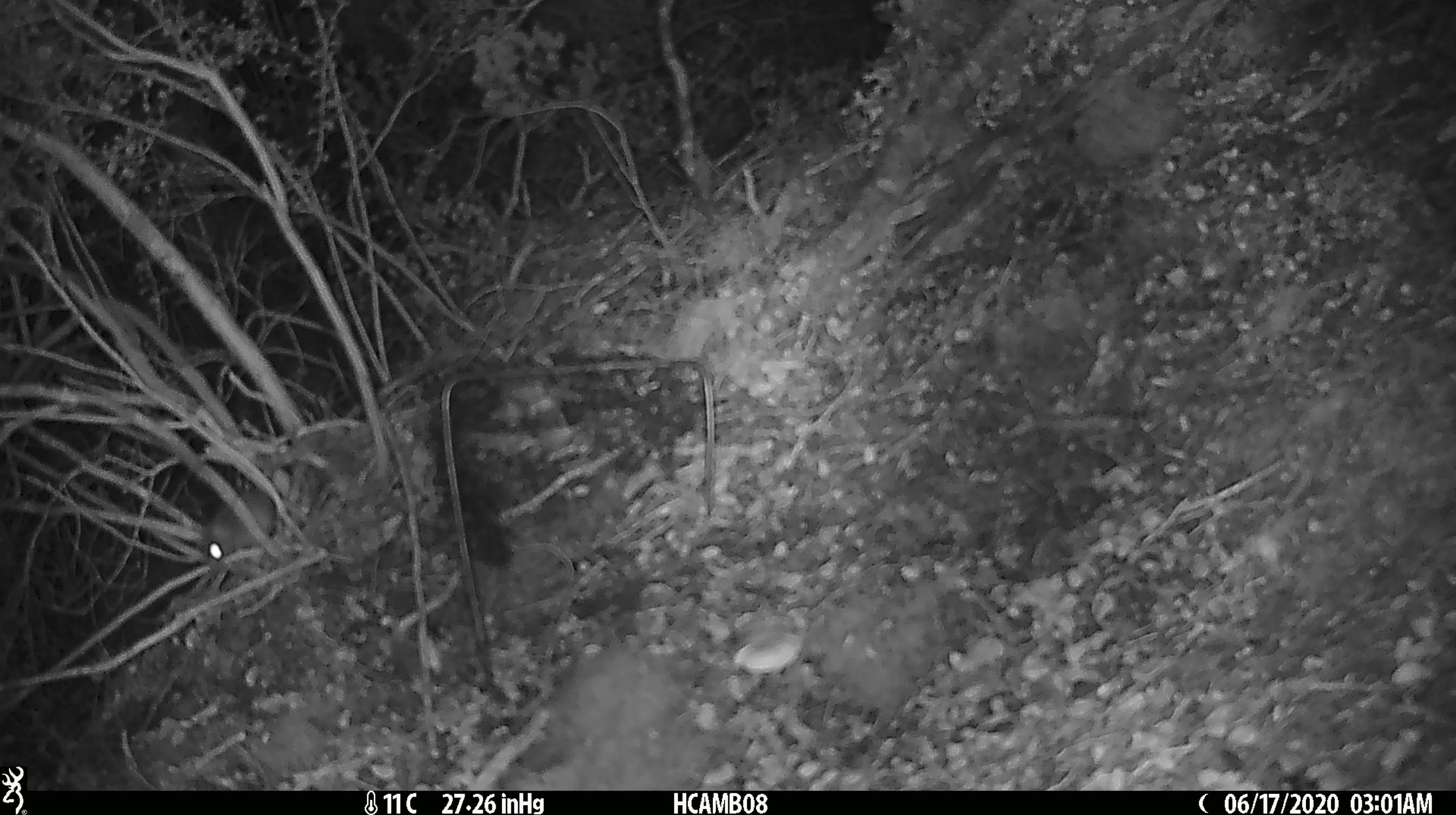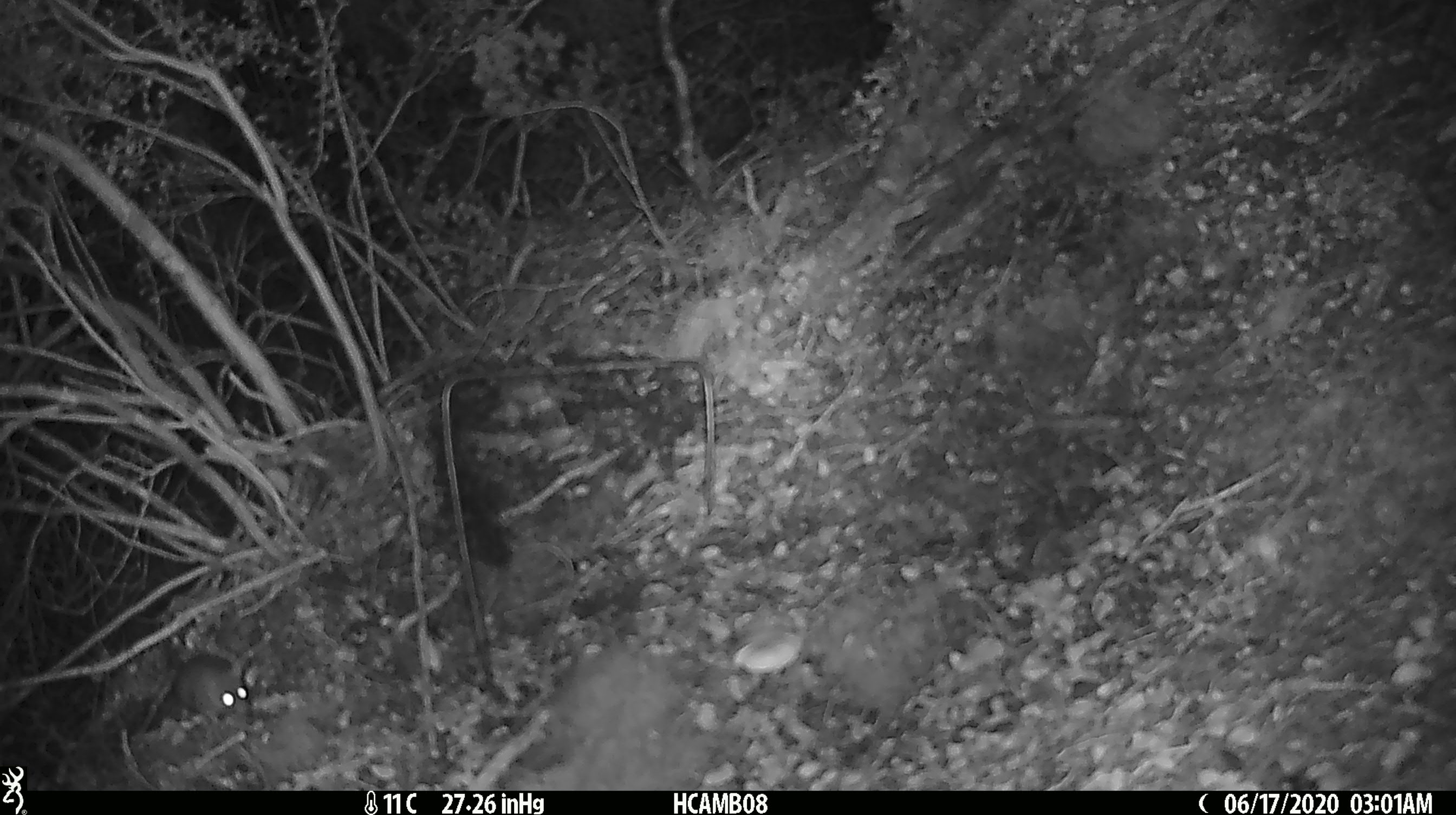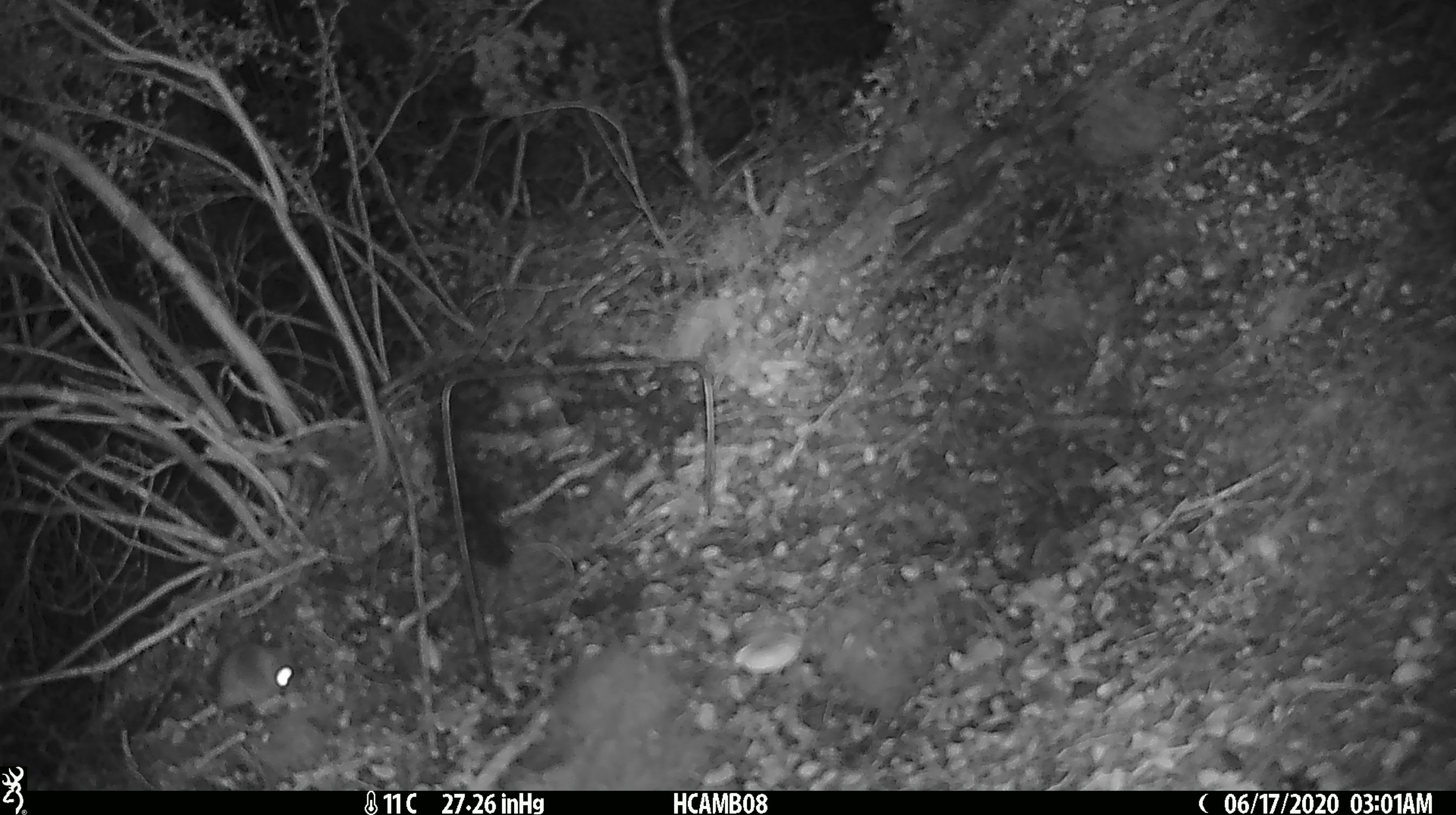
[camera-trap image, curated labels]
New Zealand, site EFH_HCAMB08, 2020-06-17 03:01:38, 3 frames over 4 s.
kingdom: Animalia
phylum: Chordata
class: Mammalia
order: Rodentia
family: Muridae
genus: Mus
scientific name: Mus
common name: mouse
Mouse (Mus).